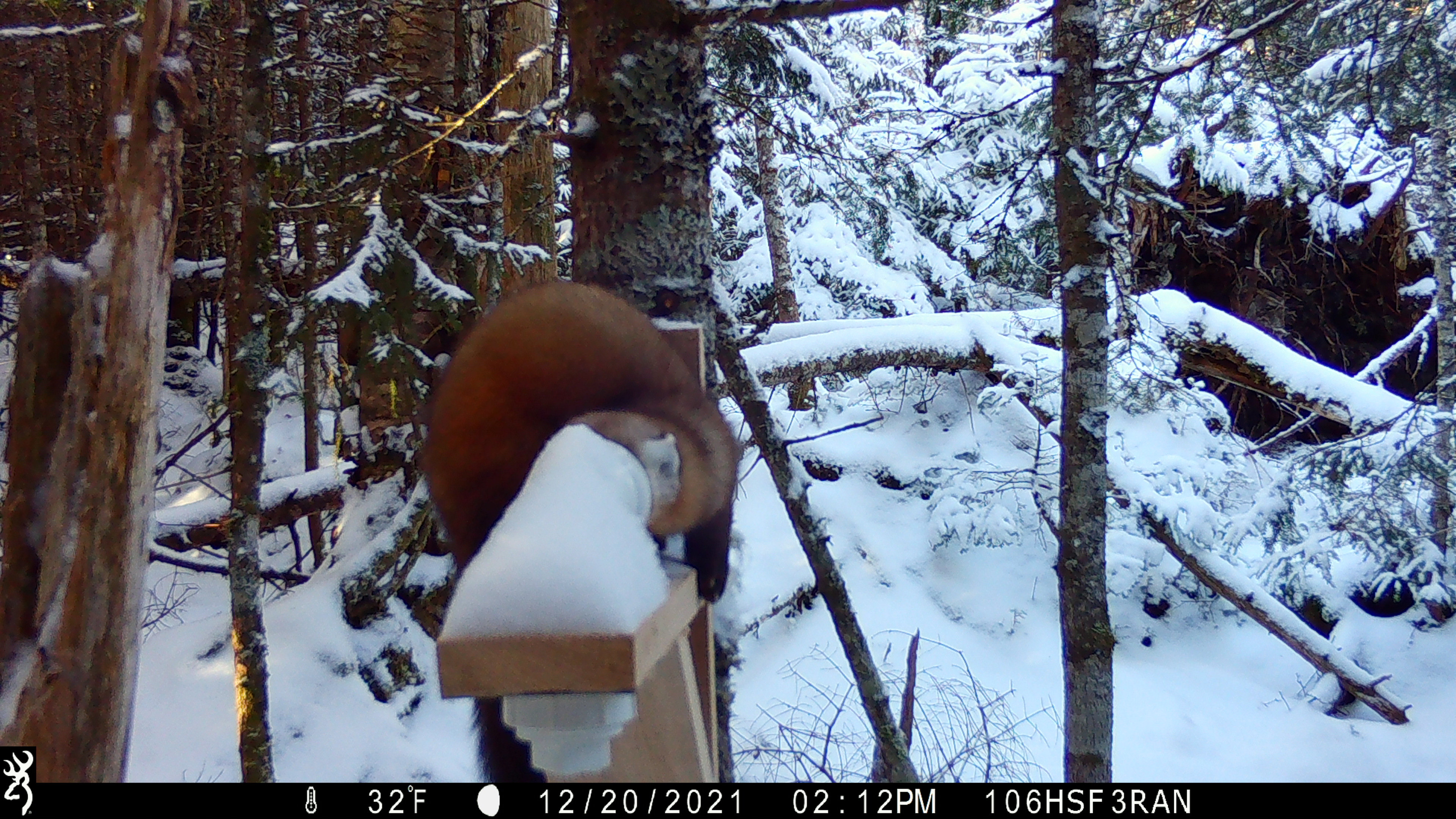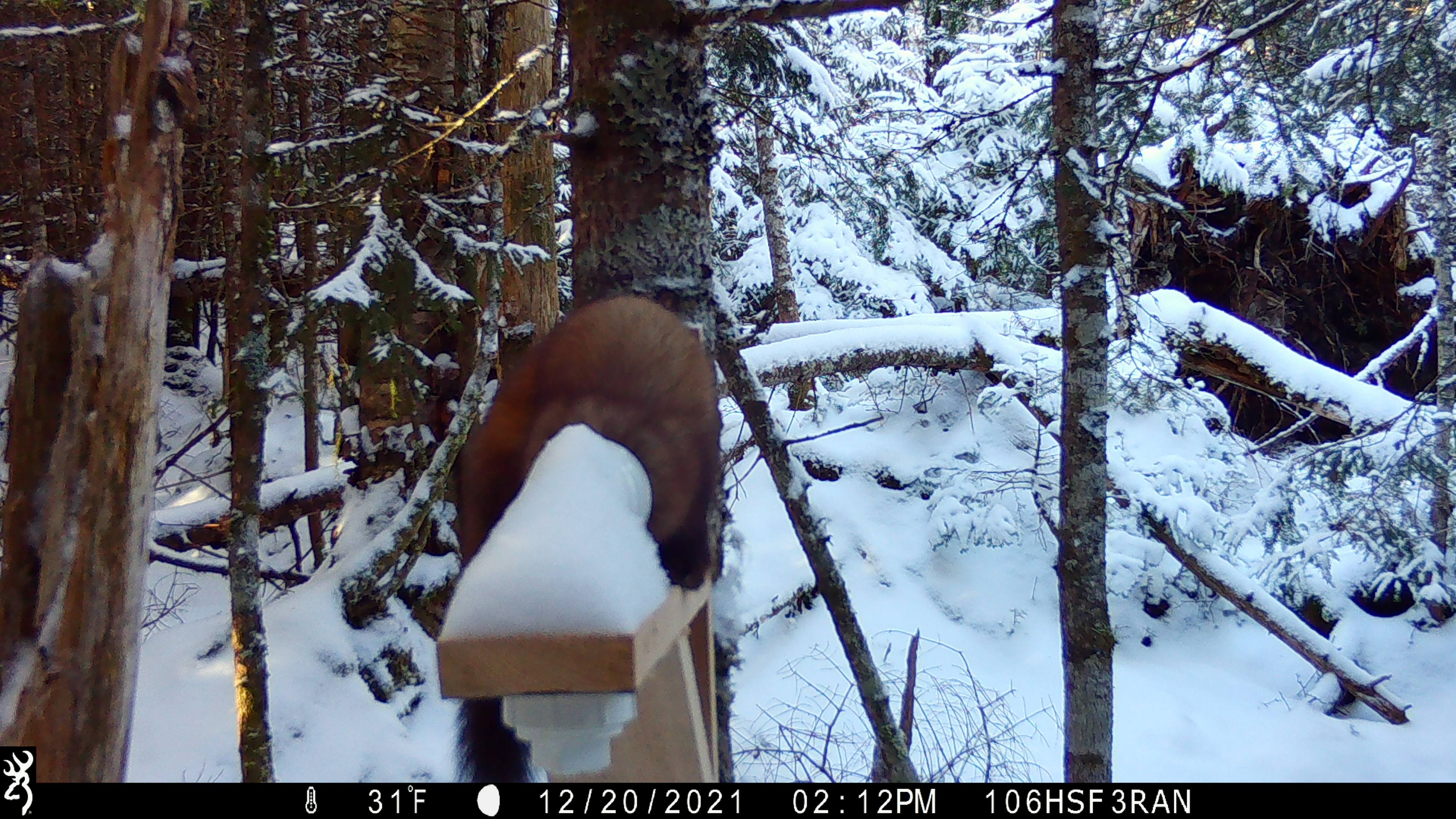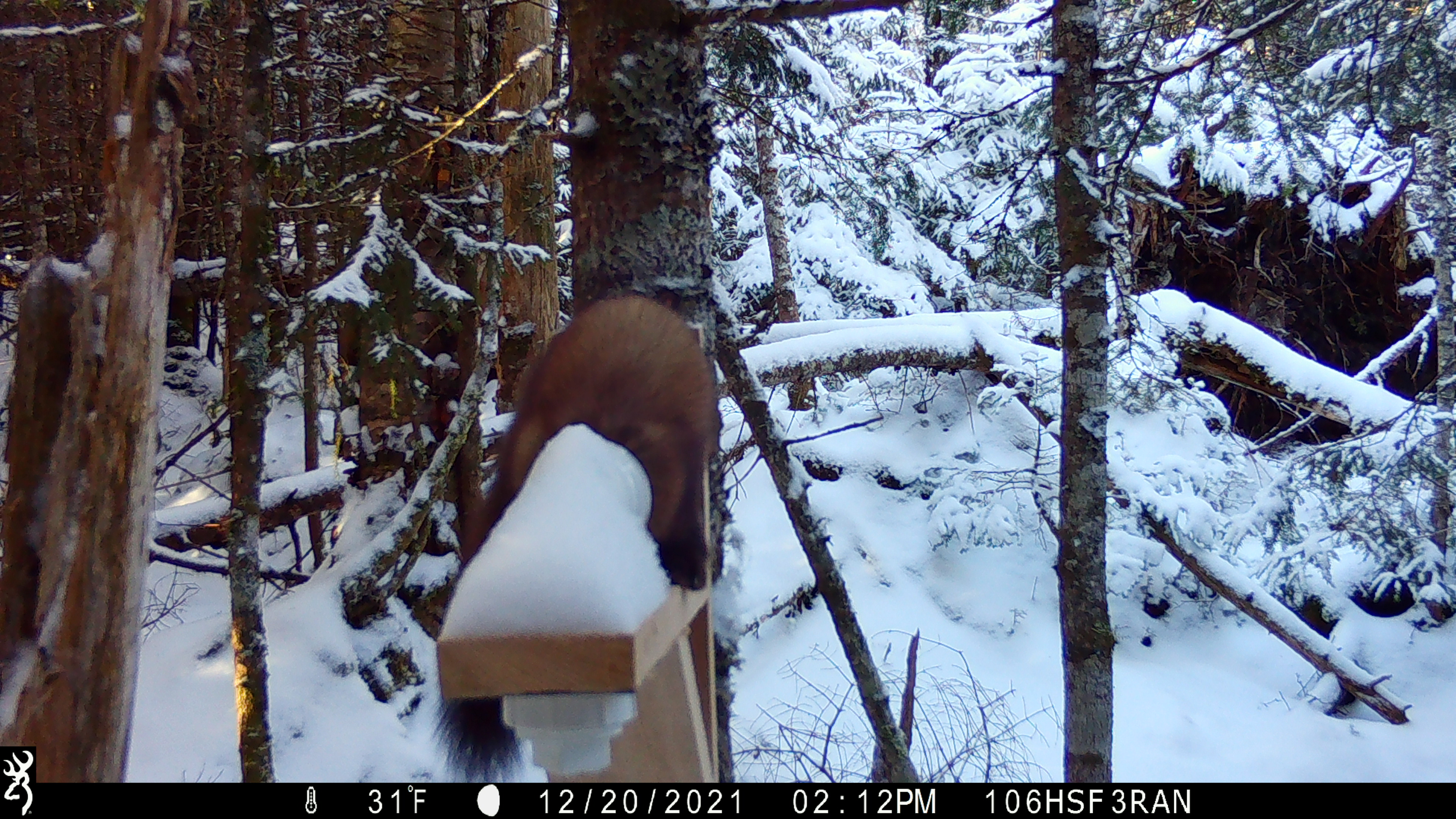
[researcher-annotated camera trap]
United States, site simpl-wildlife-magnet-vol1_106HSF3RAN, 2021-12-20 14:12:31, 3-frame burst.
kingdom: Animalia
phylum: Chordata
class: Mammalia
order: Carnivora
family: Mustelidae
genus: Martes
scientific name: Martes americana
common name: american marten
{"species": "american marten (Martes americana)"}